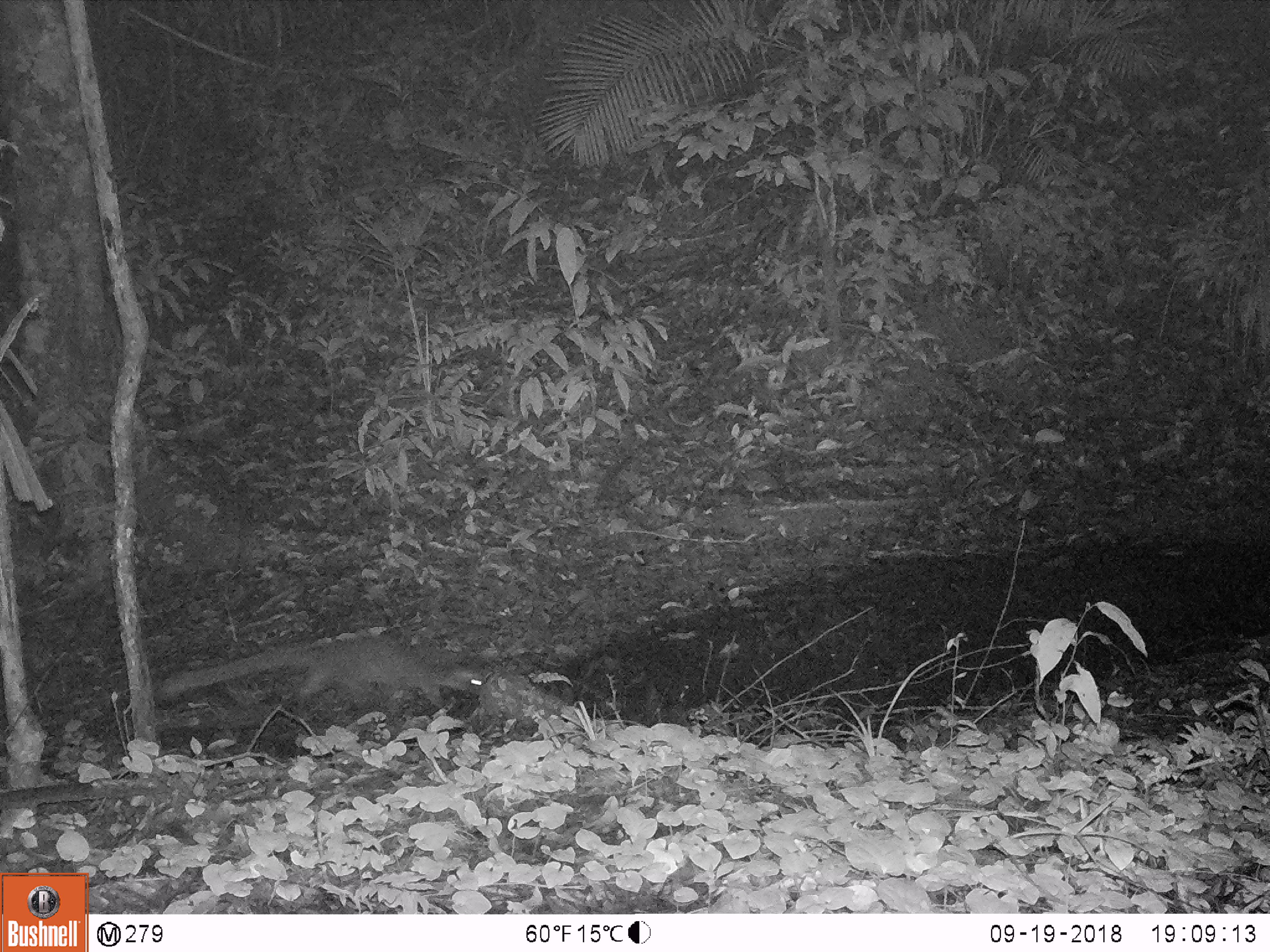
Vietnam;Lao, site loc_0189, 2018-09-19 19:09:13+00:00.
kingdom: Animalia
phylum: Chordata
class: Mammalia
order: Carnivora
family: Viverridae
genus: Paguma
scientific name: Paguma larvata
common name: masked palm civet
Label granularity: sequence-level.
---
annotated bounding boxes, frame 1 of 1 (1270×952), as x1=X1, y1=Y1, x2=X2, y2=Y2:
masked palm civet: x1=162, y1=634, x2=486, y2=710